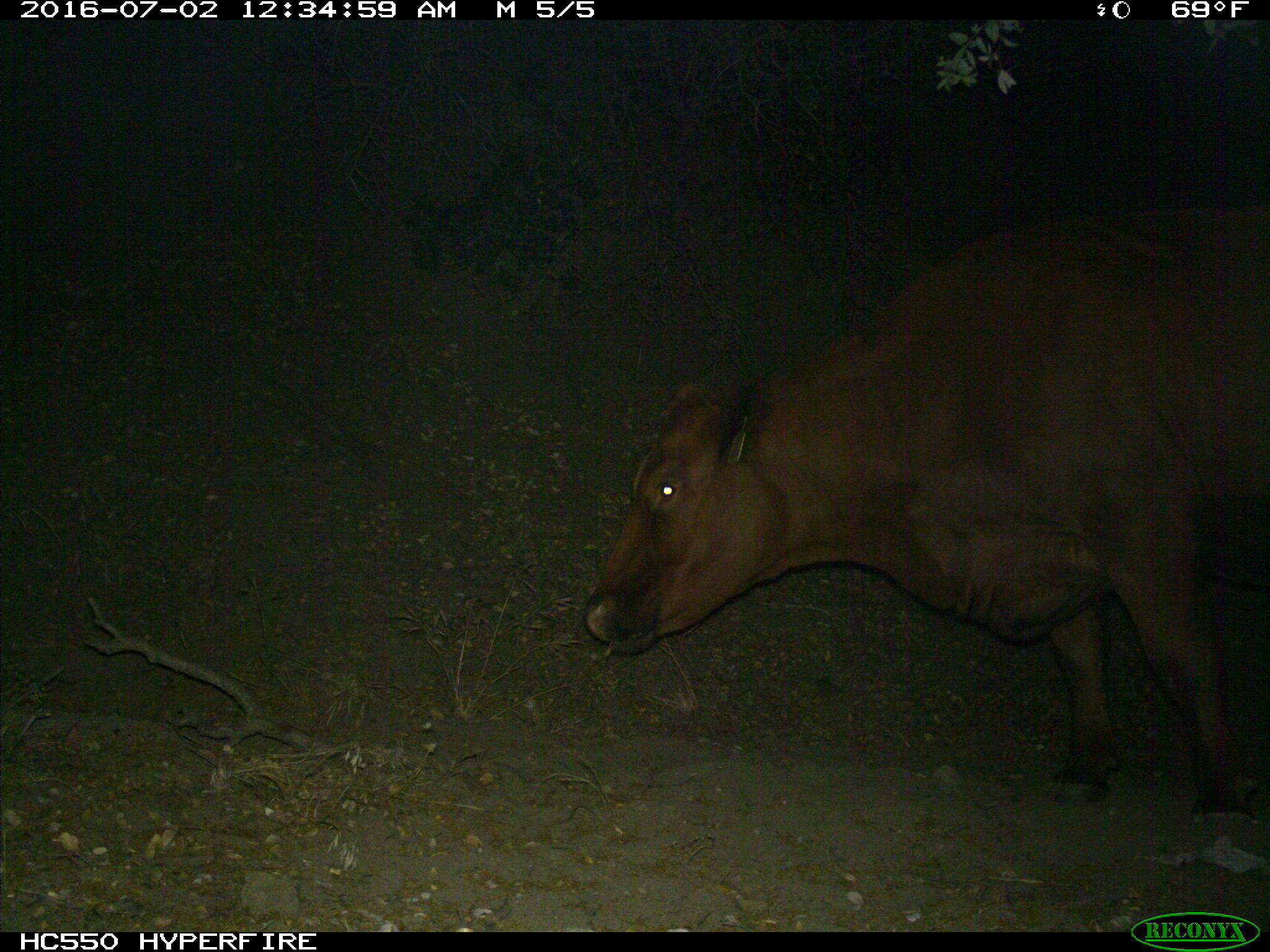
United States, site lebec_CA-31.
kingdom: Animalia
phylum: Chordata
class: Mammalia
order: Artiodactyla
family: Bovidae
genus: Bos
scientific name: Bos taurus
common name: domestic cow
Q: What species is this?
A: Bos taurus (domestic cow).